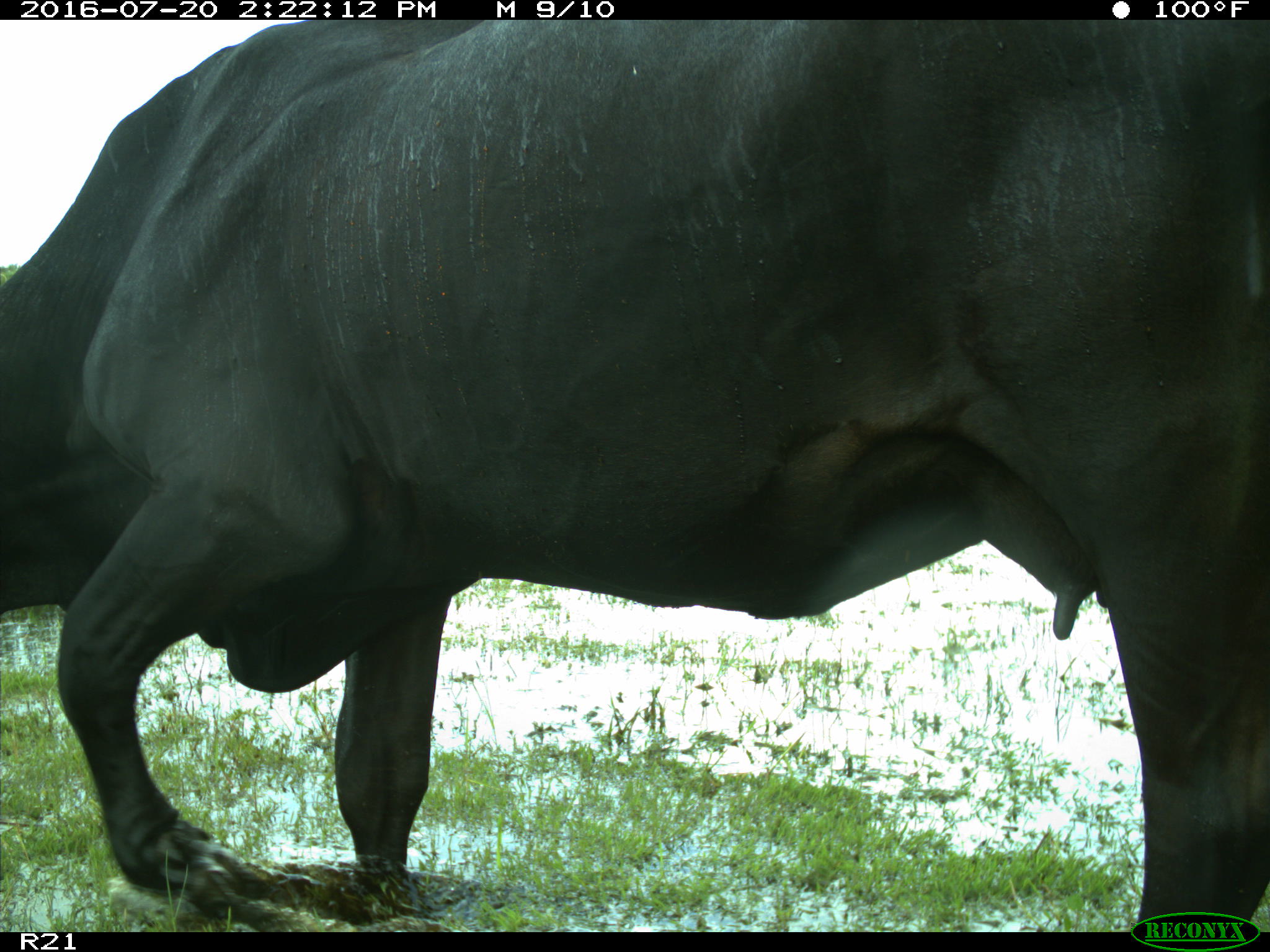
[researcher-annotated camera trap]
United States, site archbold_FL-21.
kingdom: Animalia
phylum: Chordata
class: Mammalia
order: Artiodactyla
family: Bovidae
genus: Bos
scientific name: Bos taurus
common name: domestic cow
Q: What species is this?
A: Bos taurus (domestic cow).